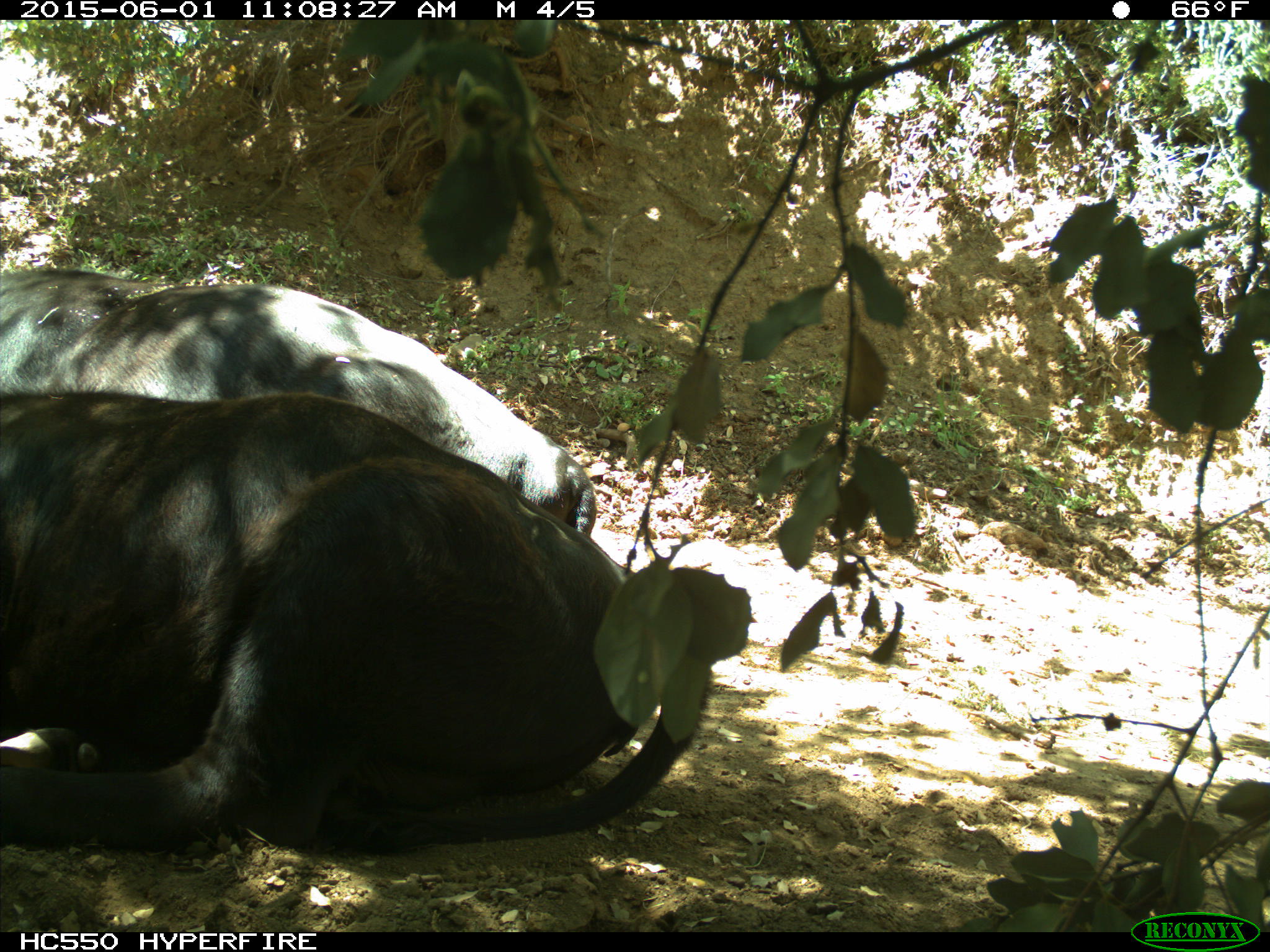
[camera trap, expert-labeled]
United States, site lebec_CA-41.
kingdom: Animalia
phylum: Chordata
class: Mammalia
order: Artiodactyla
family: Bovidae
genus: Bos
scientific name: Bos taurus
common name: domestic cow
Bos taurus (domestic cow).